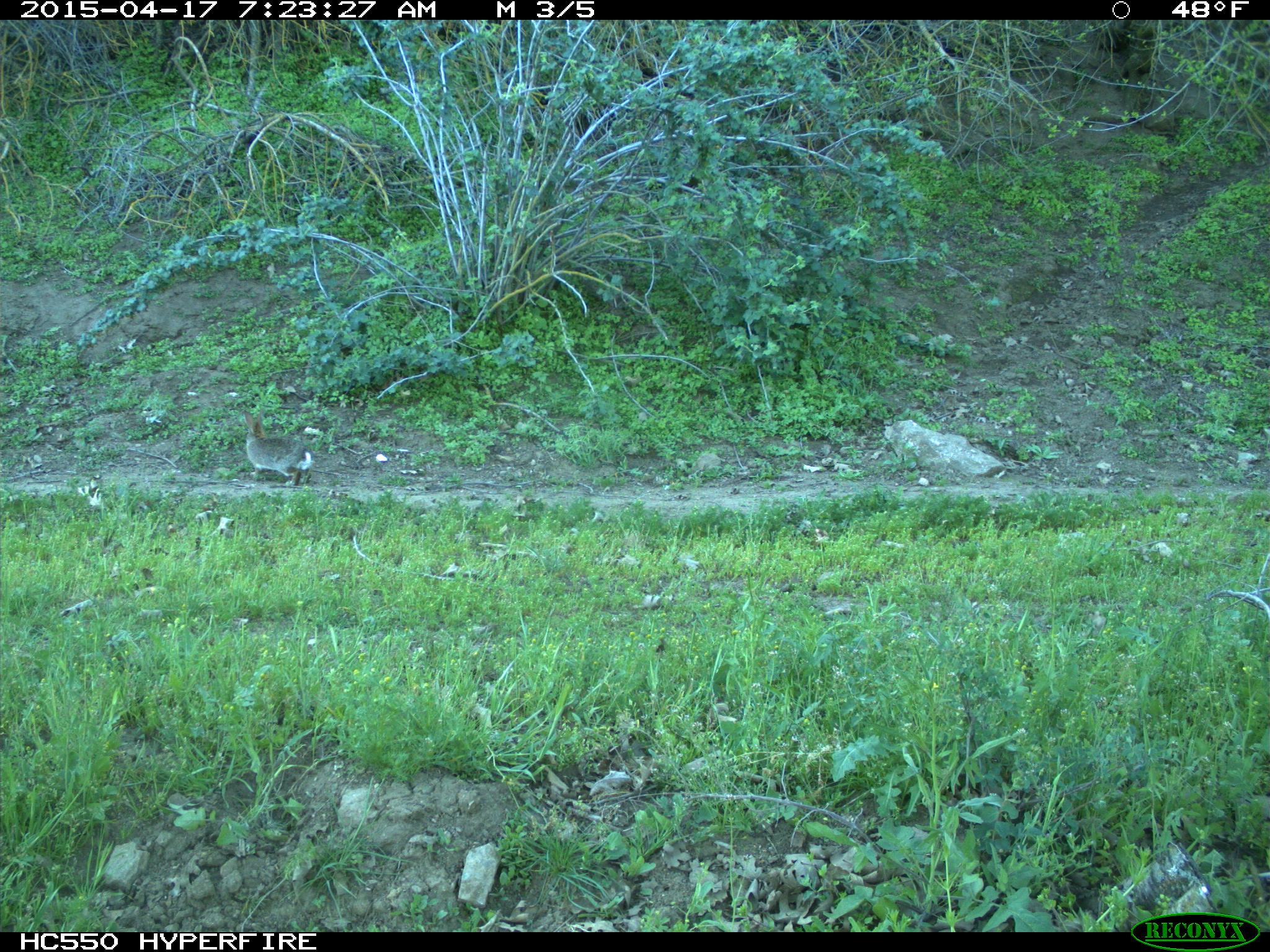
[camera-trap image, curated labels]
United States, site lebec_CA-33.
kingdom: Animalia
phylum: Chordata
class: Mammalia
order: Lagomorpha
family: Leporidae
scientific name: Leporidae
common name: rabbits and hares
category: unidentified rabbit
Unidentified rabbit (rabbits and hares) (Leporidae).